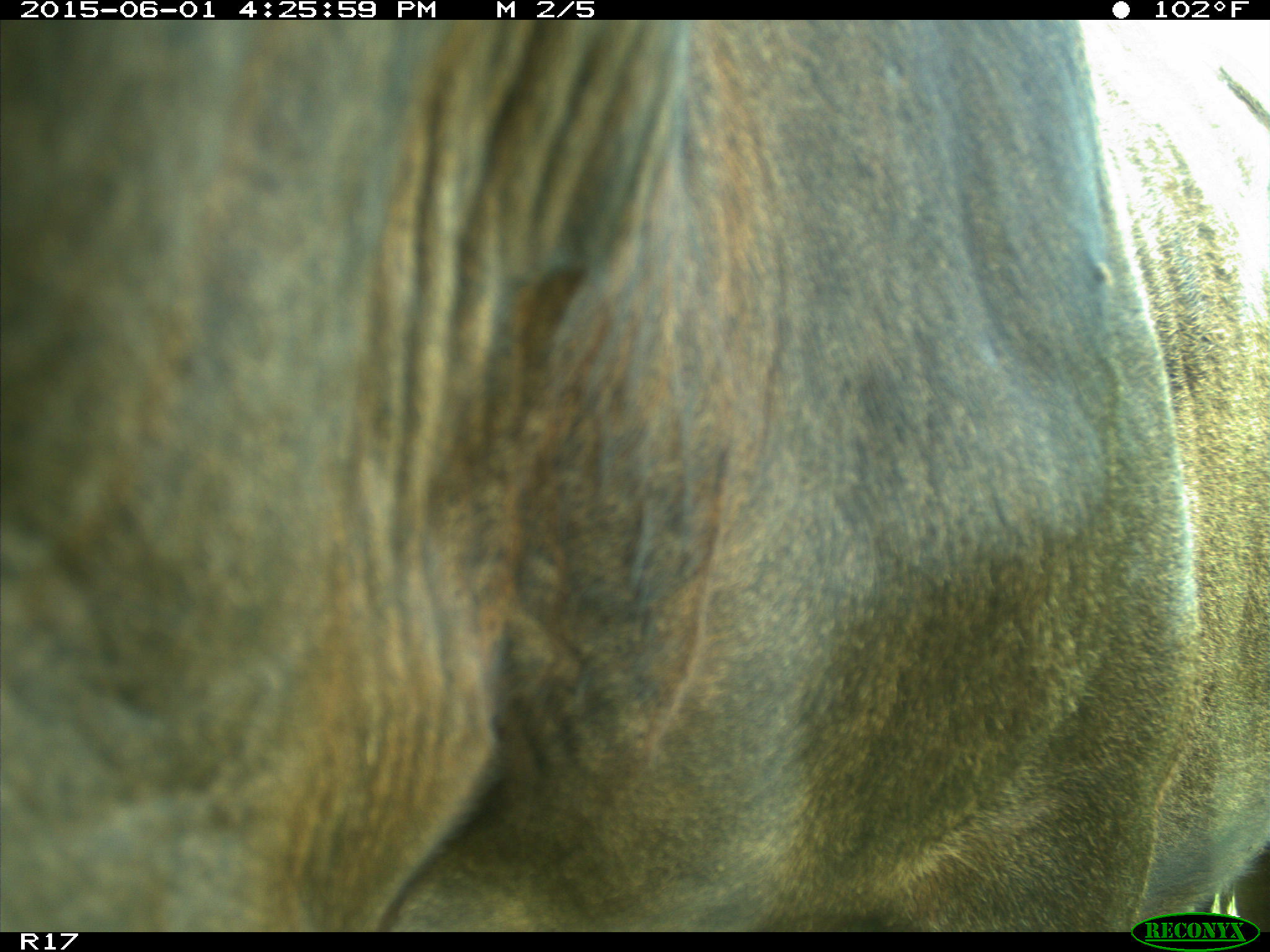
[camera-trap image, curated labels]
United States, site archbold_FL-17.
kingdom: Animalia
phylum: Chordata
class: Mammalia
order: Artiodactyla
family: Bovidae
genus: Bos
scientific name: Bos taurus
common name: domestic cow